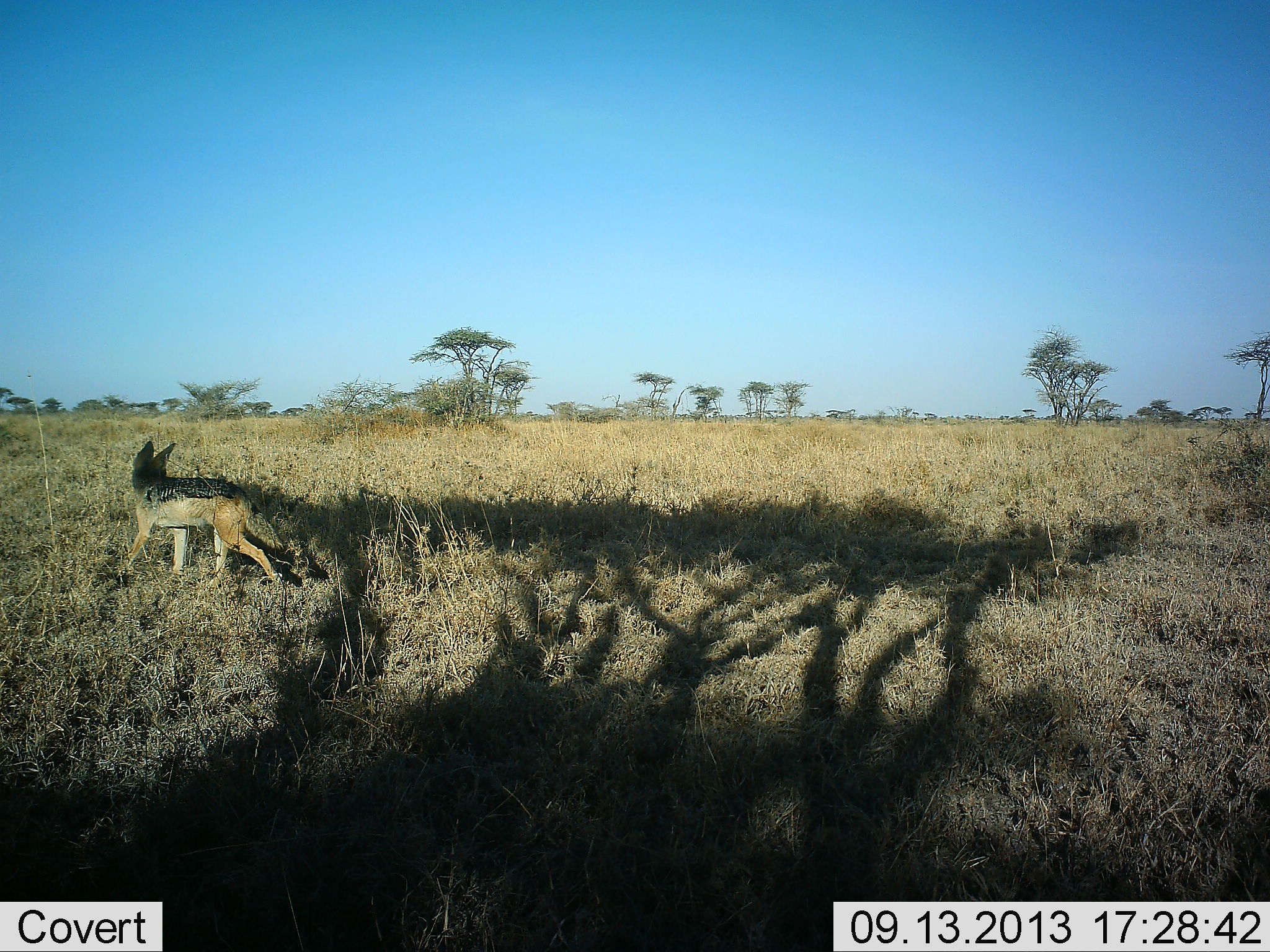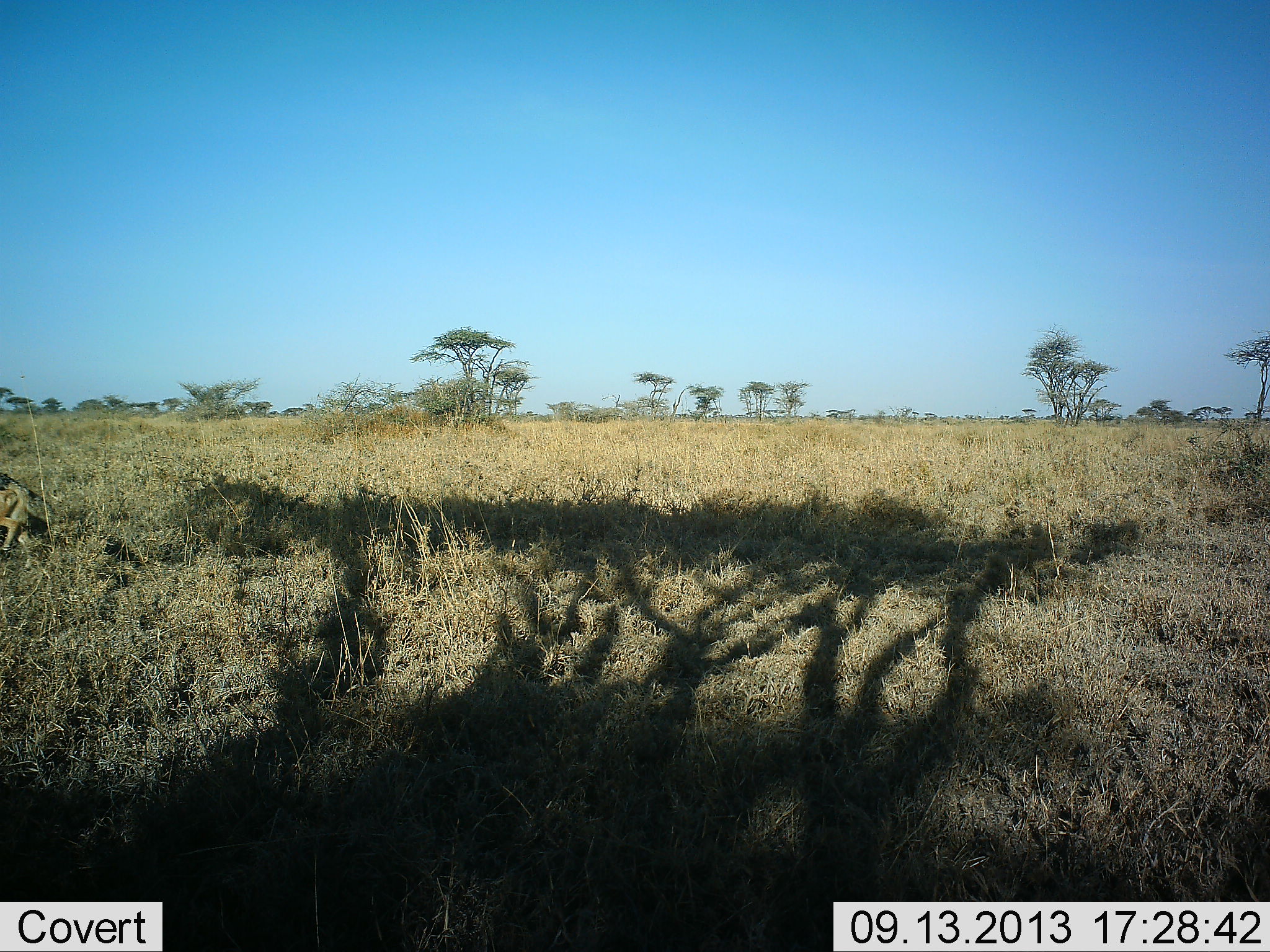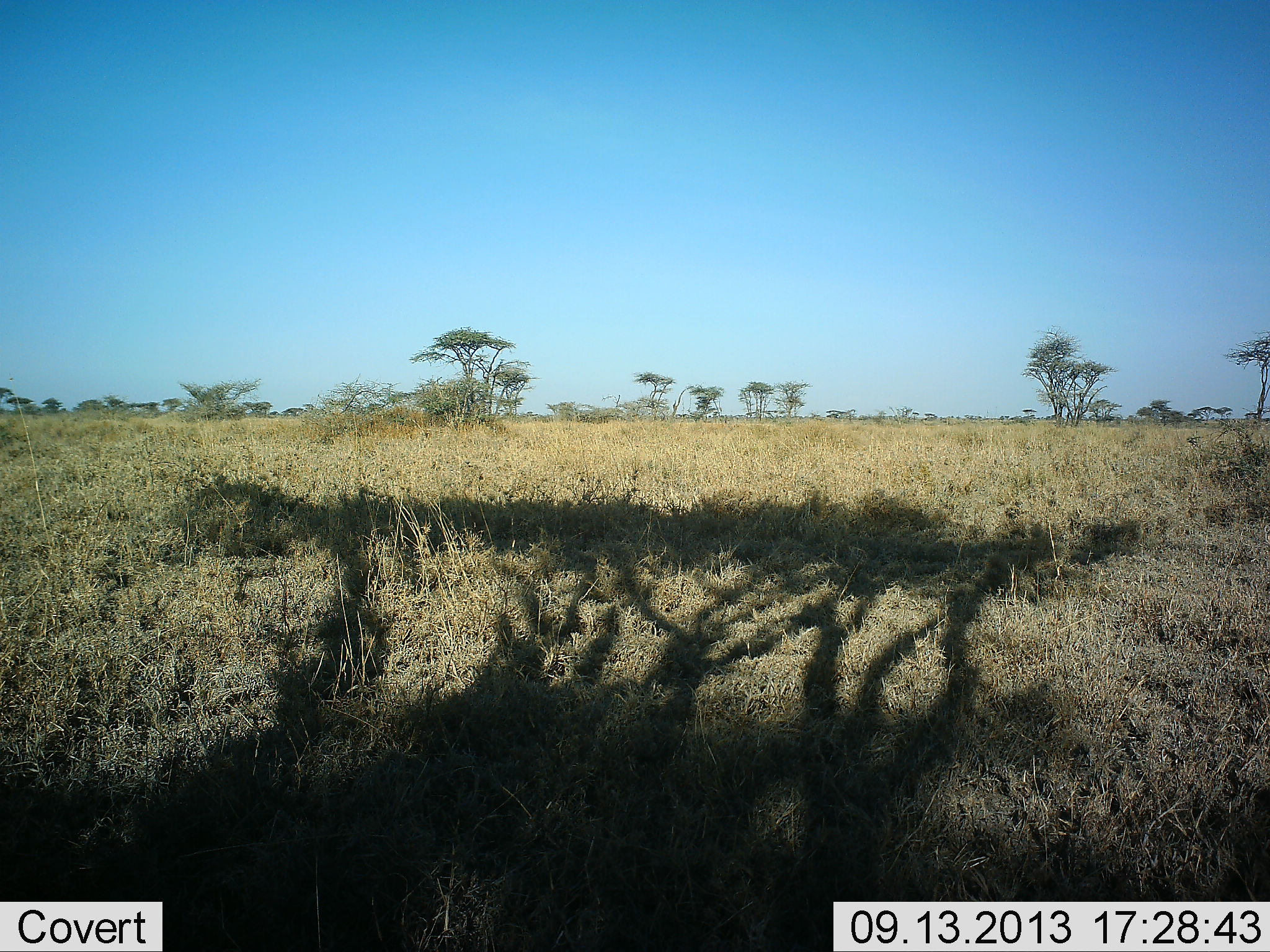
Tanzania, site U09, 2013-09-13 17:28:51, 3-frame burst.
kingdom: Animalia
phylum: Chordata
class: Mammalia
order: Carnivora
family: Canidae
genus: Lupulella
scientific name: Lupulella mesomelas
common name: black-backed jackal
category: jackal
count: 1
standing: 4%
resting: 0%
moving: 100%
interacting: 0%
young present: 0%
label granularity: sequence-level